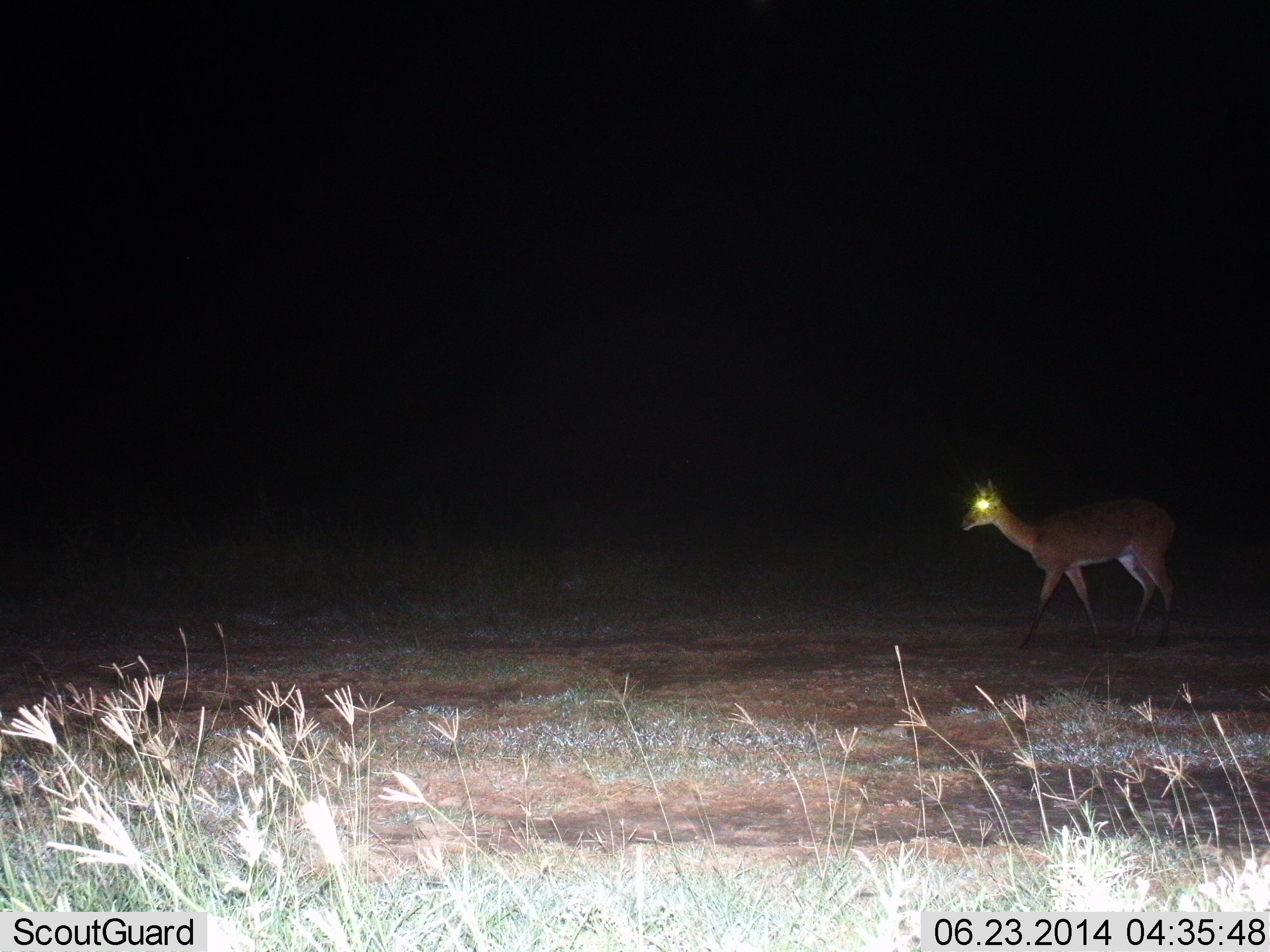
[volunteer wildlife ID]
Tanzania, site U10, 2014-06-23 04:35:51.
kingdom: Animalia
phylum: Chordata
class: Mammalia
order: Artiodactyla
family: Bovidae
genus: Redunca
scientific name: Redunca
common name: reedbuck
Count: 1.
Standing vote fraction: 29%.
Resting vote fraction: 0%.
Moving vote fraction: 71%.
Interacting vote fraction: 0%.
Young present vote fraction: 0%.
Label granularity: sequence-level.